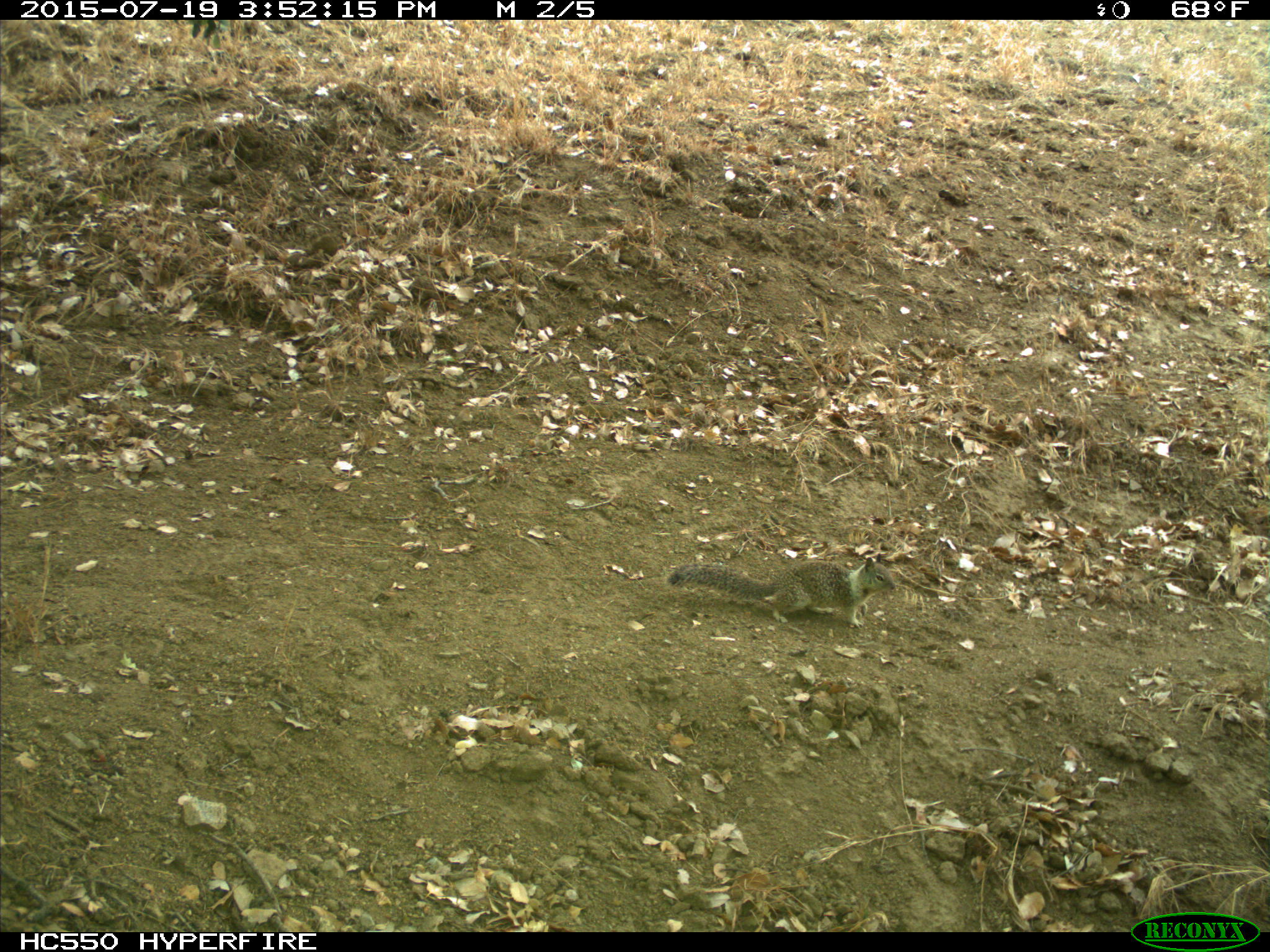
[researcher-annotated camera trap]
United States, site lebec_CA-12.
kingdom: Animalia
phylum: Chordata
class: Mammalia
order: Rodentia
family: Sciuridae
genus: Otospermophilus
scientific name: Otospermophilus beecheyi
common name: california ground squirrel